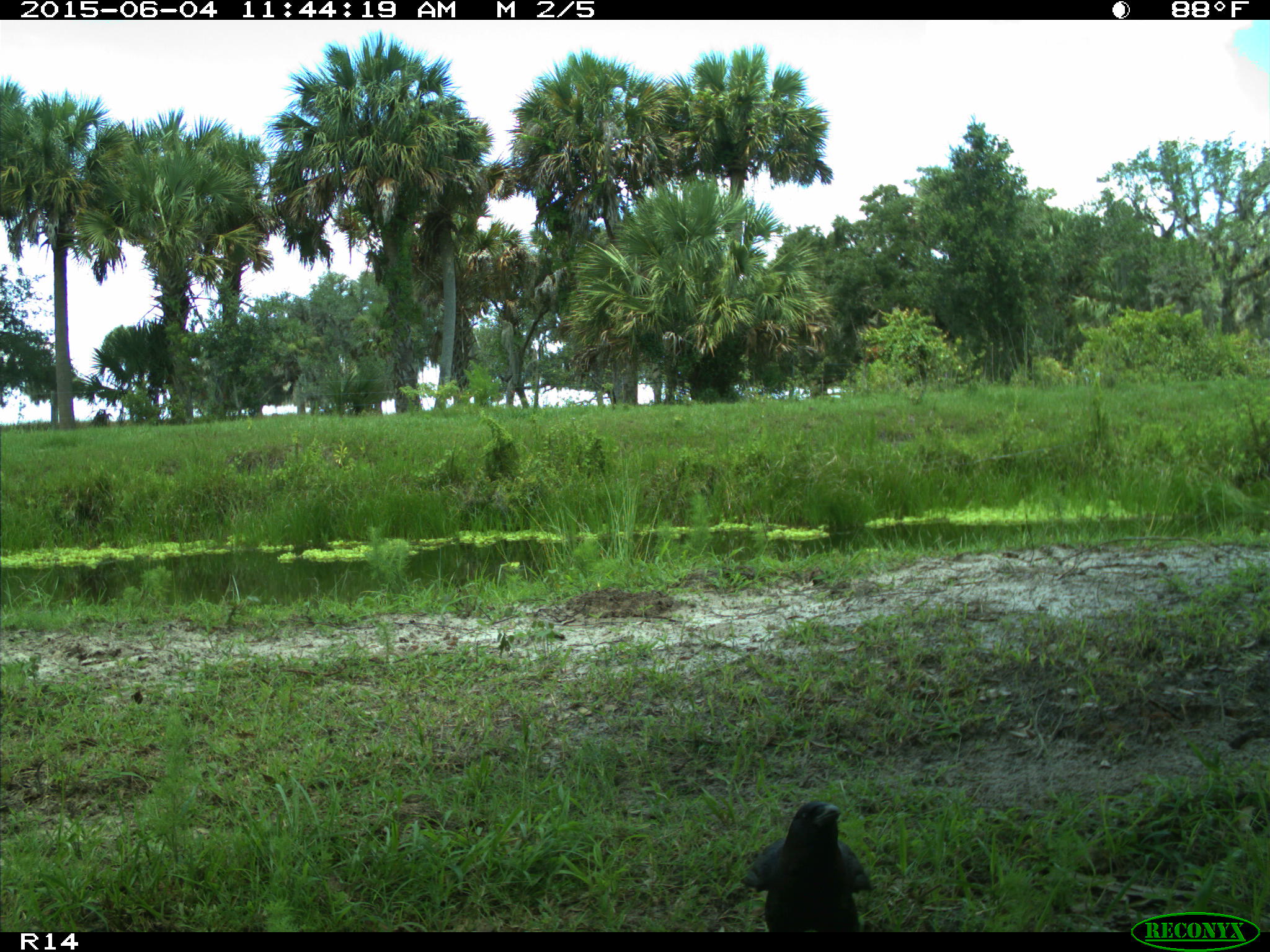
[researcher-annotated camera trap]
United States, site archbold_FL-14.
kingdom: Animalia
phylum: Chordata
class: Aves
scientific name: Aves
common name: birds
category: unidentified bird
Unidentified bird (birds) (Aves).